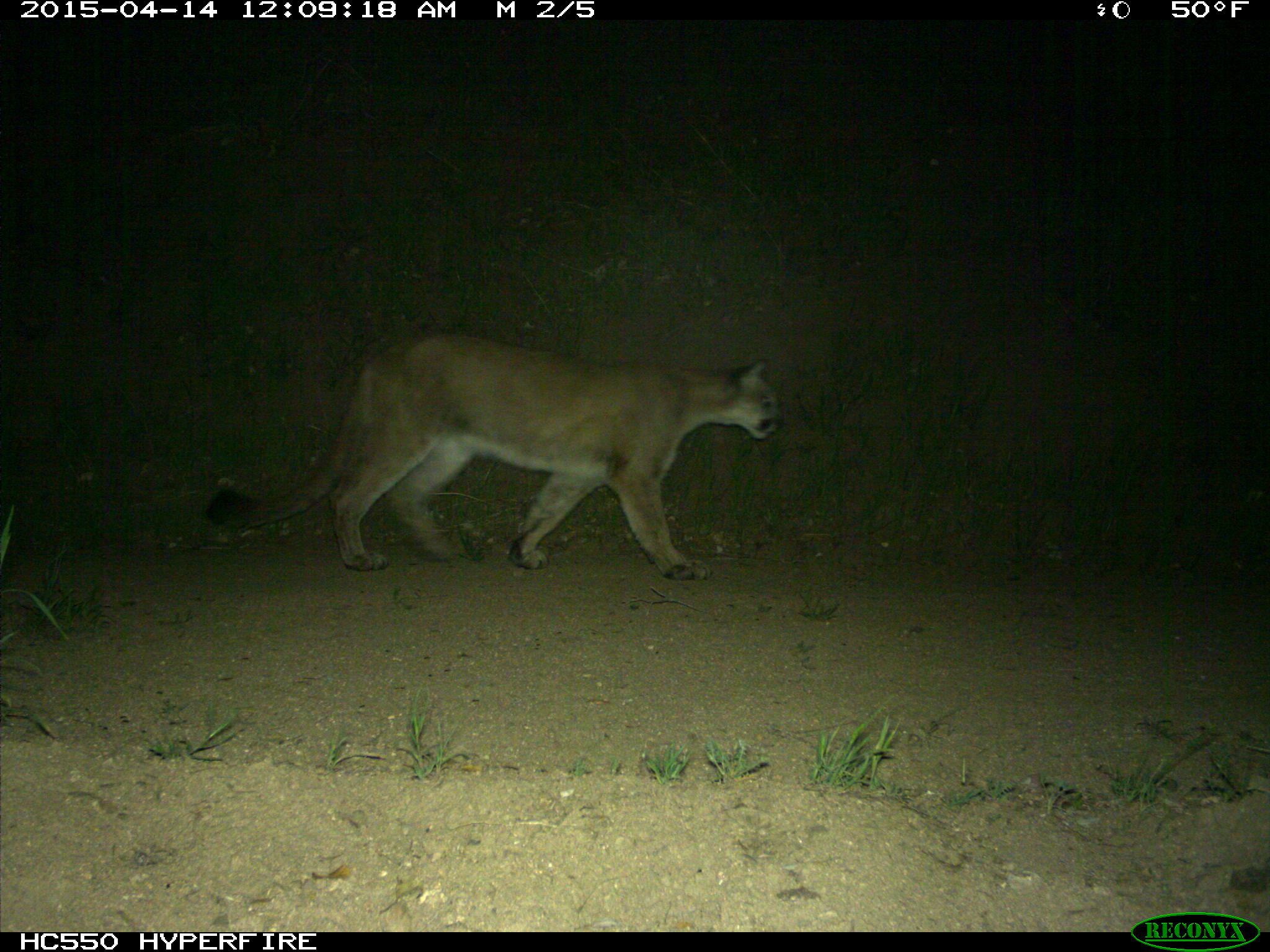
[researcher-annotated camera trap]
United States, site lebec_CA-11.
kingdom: Animalia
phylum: Chordata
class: Mammalia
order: Carnivora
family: Felidae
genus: Puma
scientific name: Puma concolor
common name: mountain lion